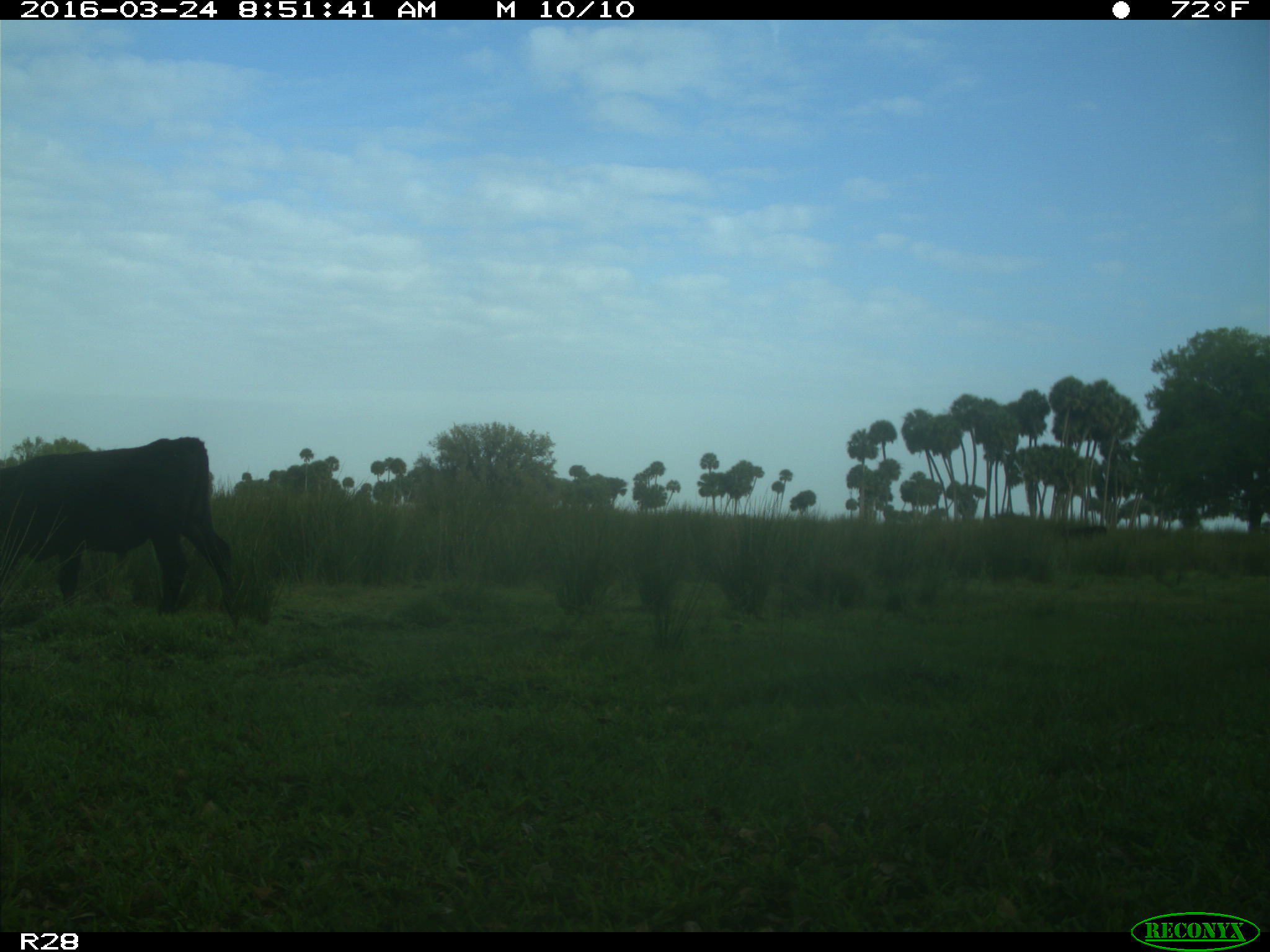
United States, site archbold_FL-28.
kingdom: Animalia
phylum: Chordata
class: Mammalia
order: Artiodactyla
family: Bovidae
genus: Bos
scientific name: Bos taurus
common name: domestic cow